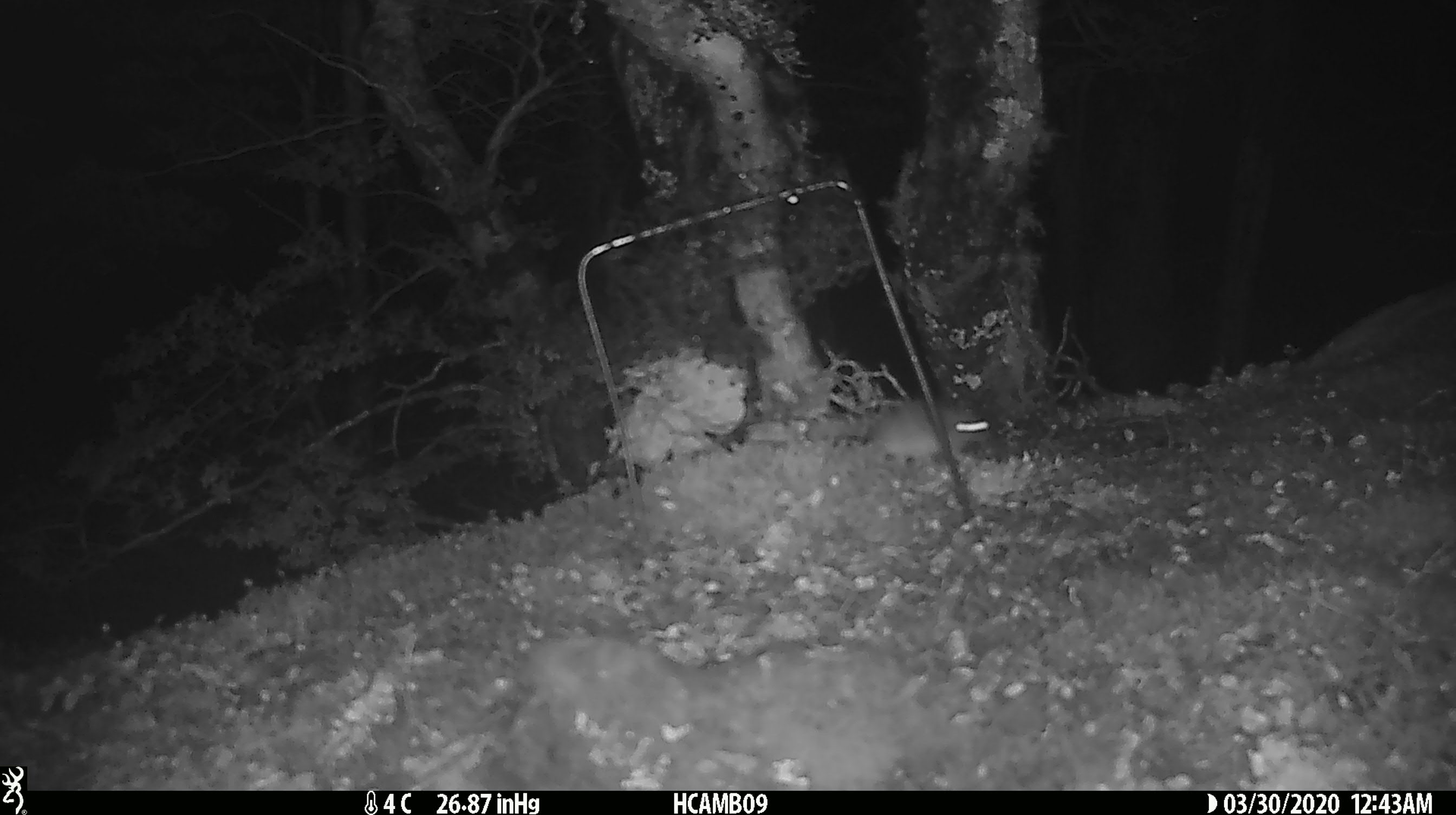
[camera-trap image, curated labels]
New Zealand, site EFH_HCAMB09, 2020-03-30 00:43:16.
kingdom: Animalia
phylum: Chordata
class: Mammalia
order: Rodentia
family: Muridae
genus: Mus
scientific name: Mus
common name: mouse